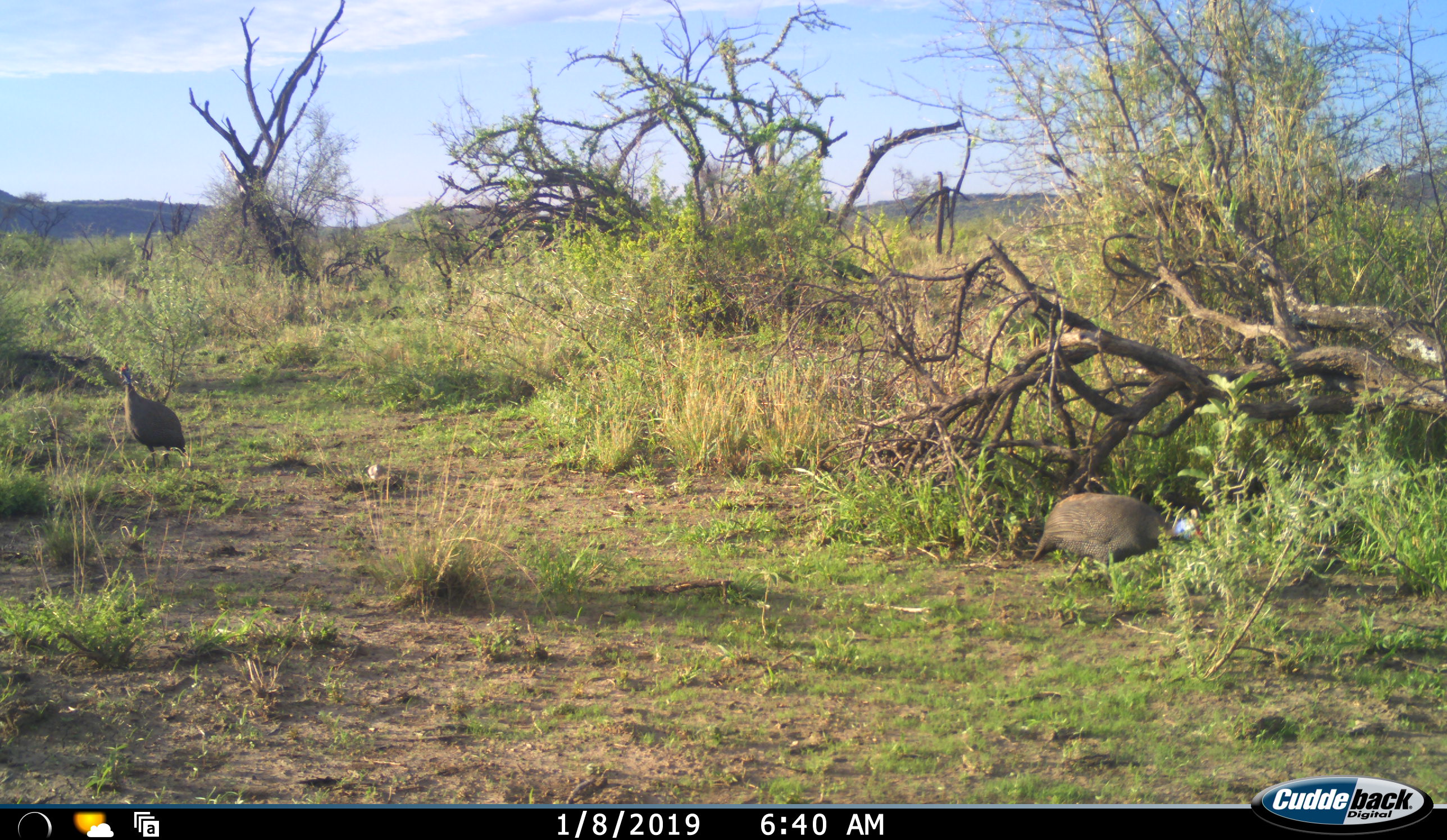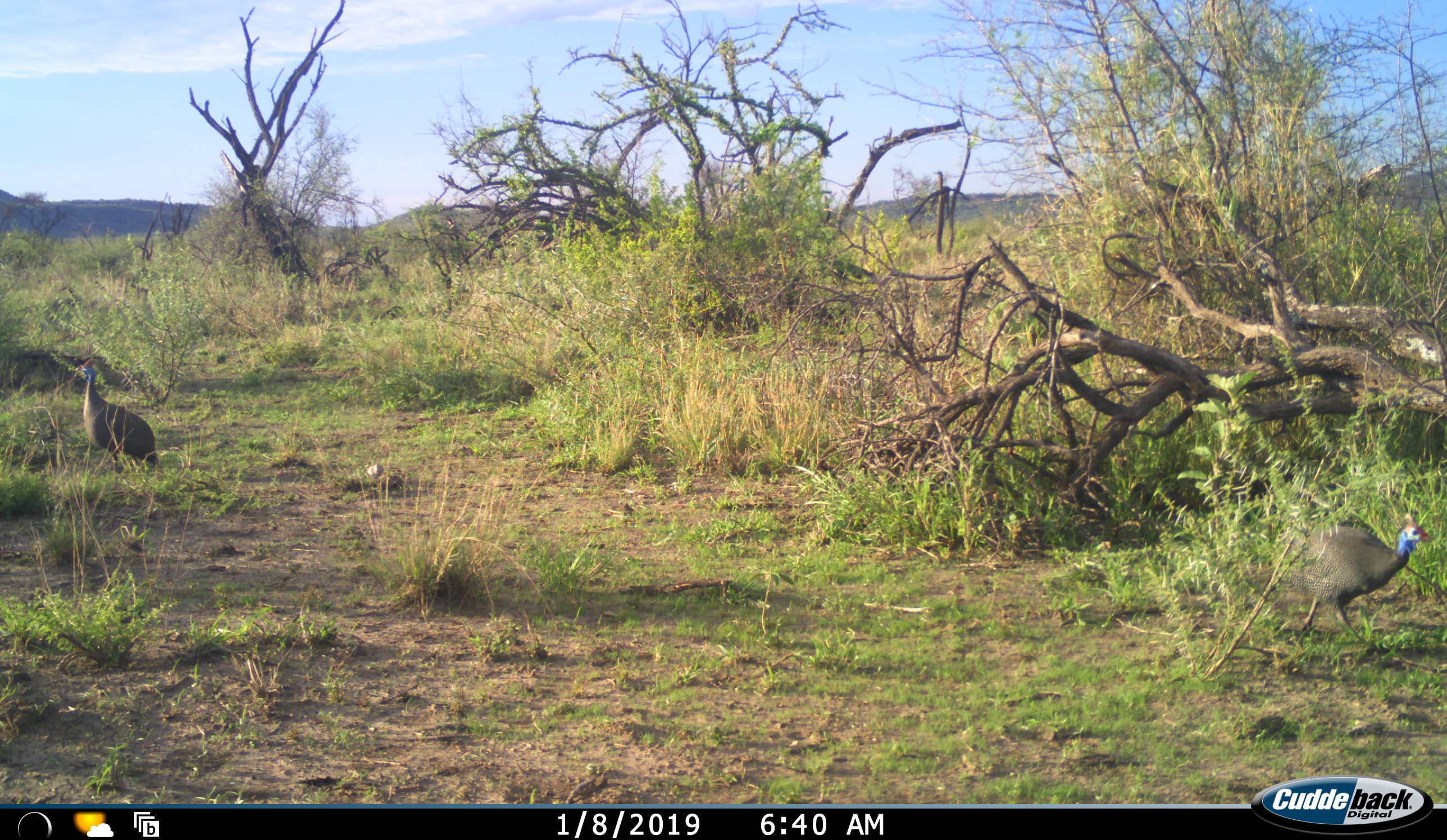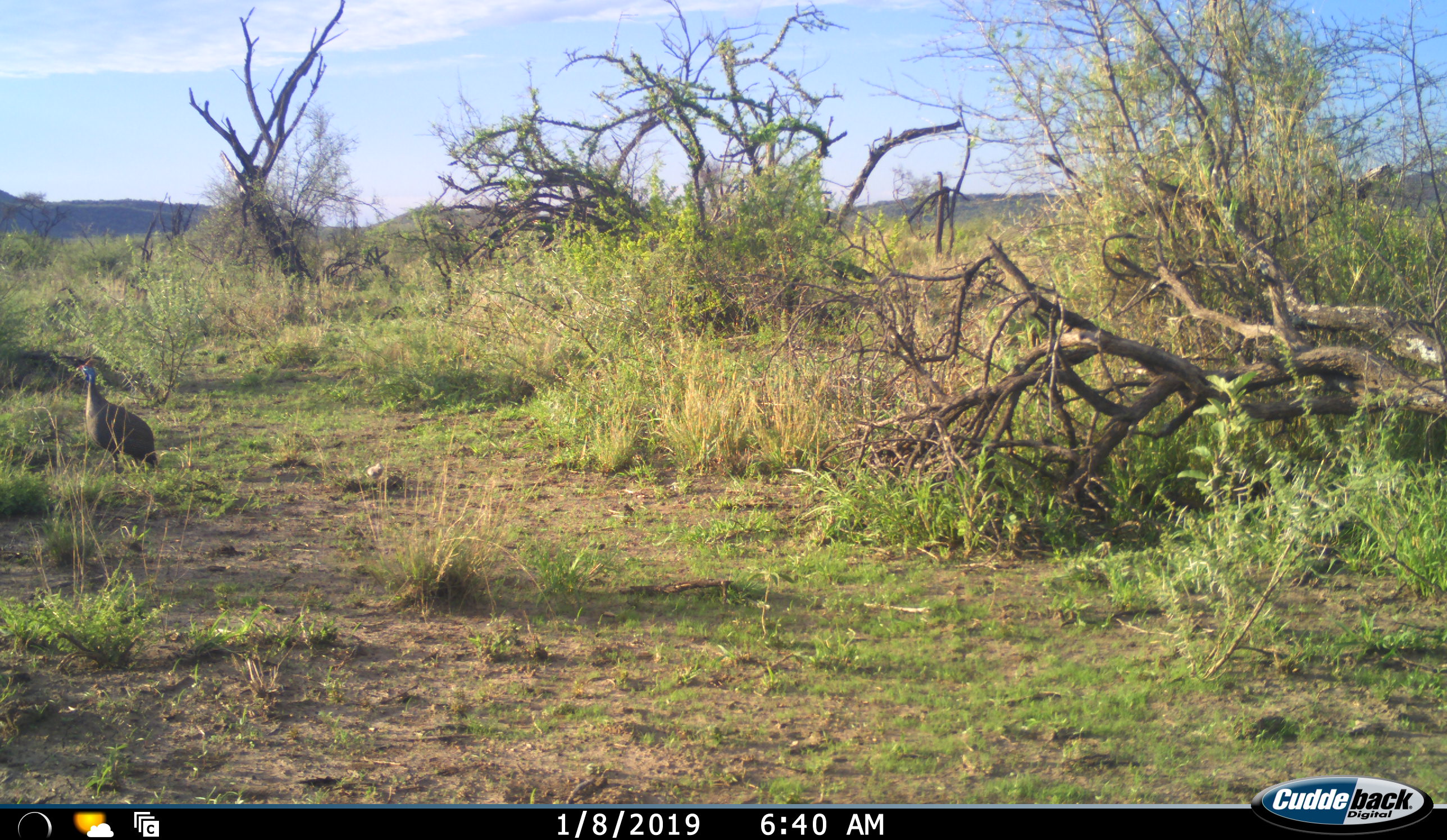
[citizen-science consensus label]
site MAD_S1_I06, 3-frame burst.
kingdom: Animalia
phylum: Chordata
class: Aves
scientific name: Aves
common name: bird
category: birdother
Birdother (bird) (Aves), count 2. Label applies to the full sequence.